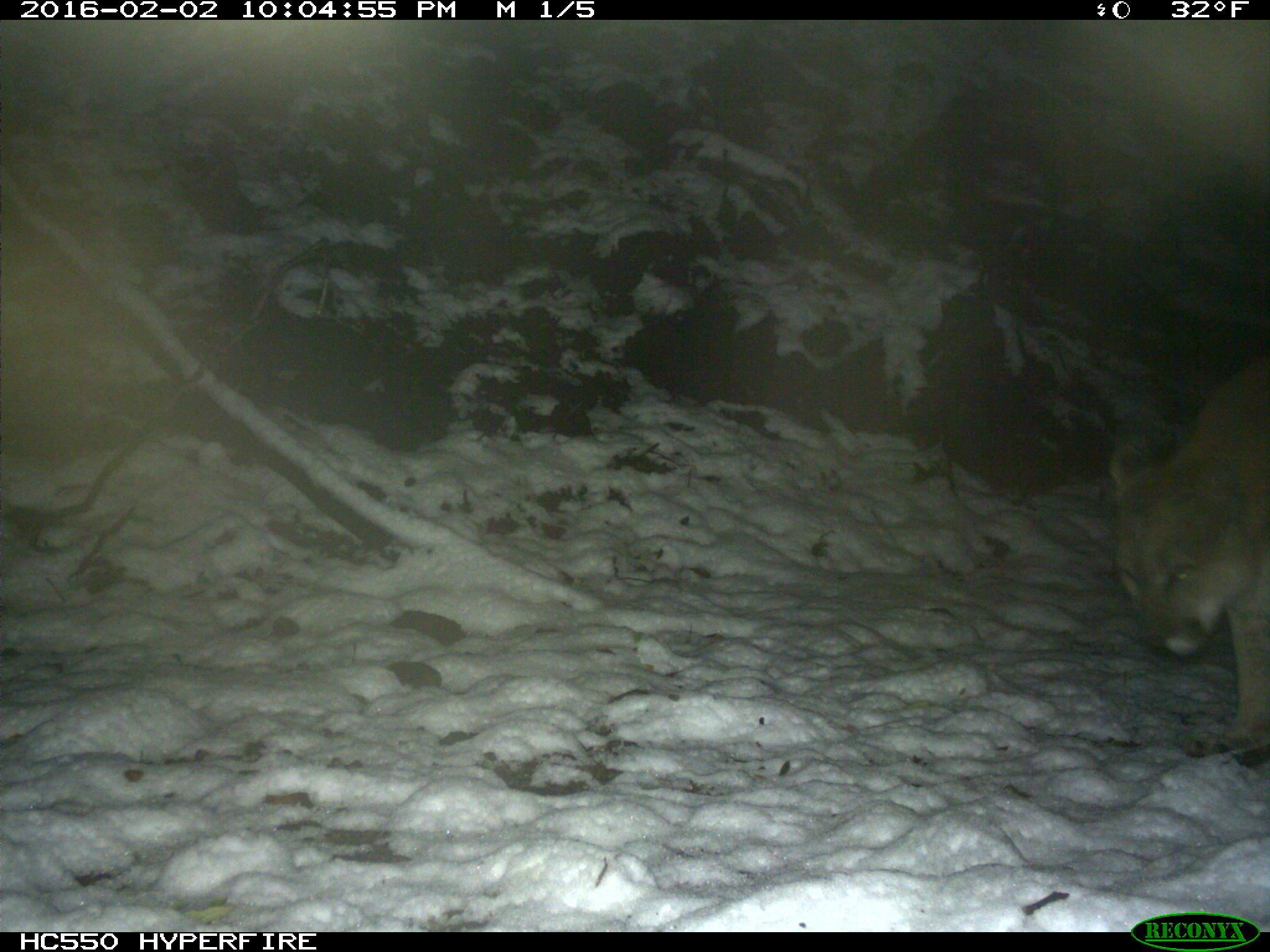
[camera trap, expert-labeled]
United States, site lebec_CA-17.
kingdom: Animalia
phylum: Chordata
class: Mammalia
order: Carnivora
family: Felidae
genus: Puma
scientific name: Puma concolor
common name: mountain lion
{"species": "Puma concolor (mountain lion)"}